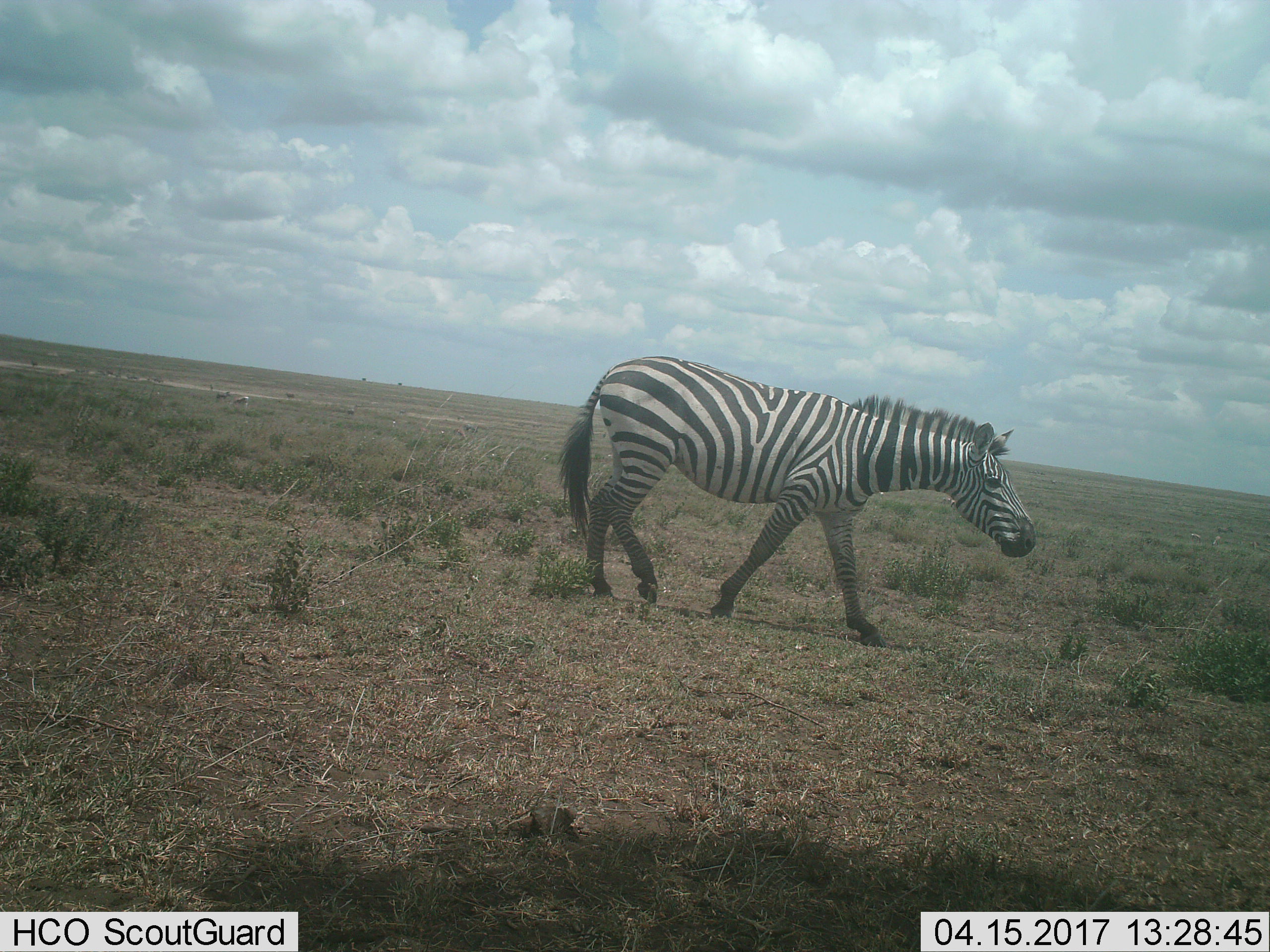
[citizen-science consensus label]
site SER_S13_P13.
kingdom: Animalia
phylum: Chordata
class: Mammalia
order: Perissodactyla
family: Equidae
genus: Equus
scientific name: Equus quagga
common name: plains zebra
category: zebraplains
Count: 1.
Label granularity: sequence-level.